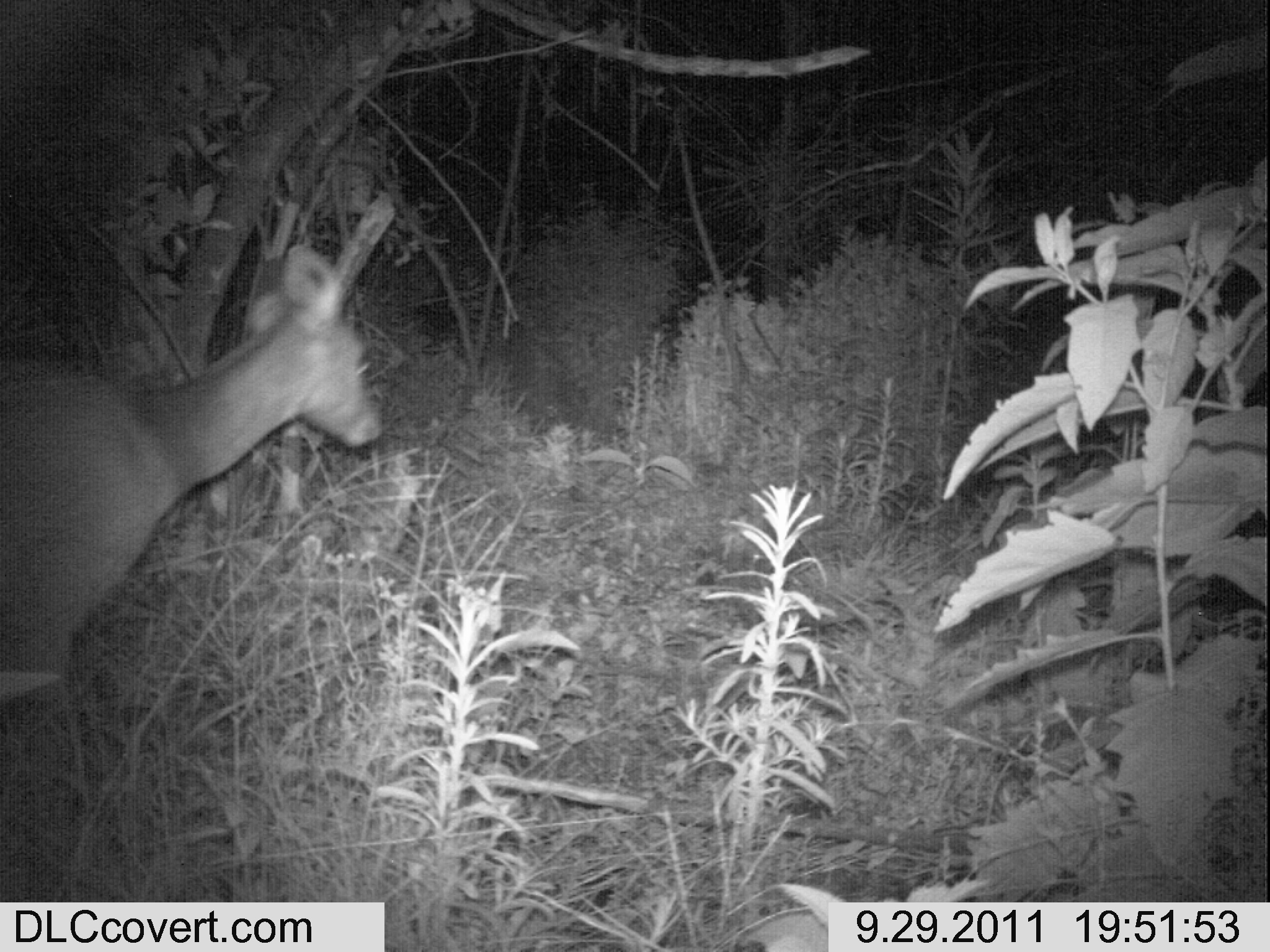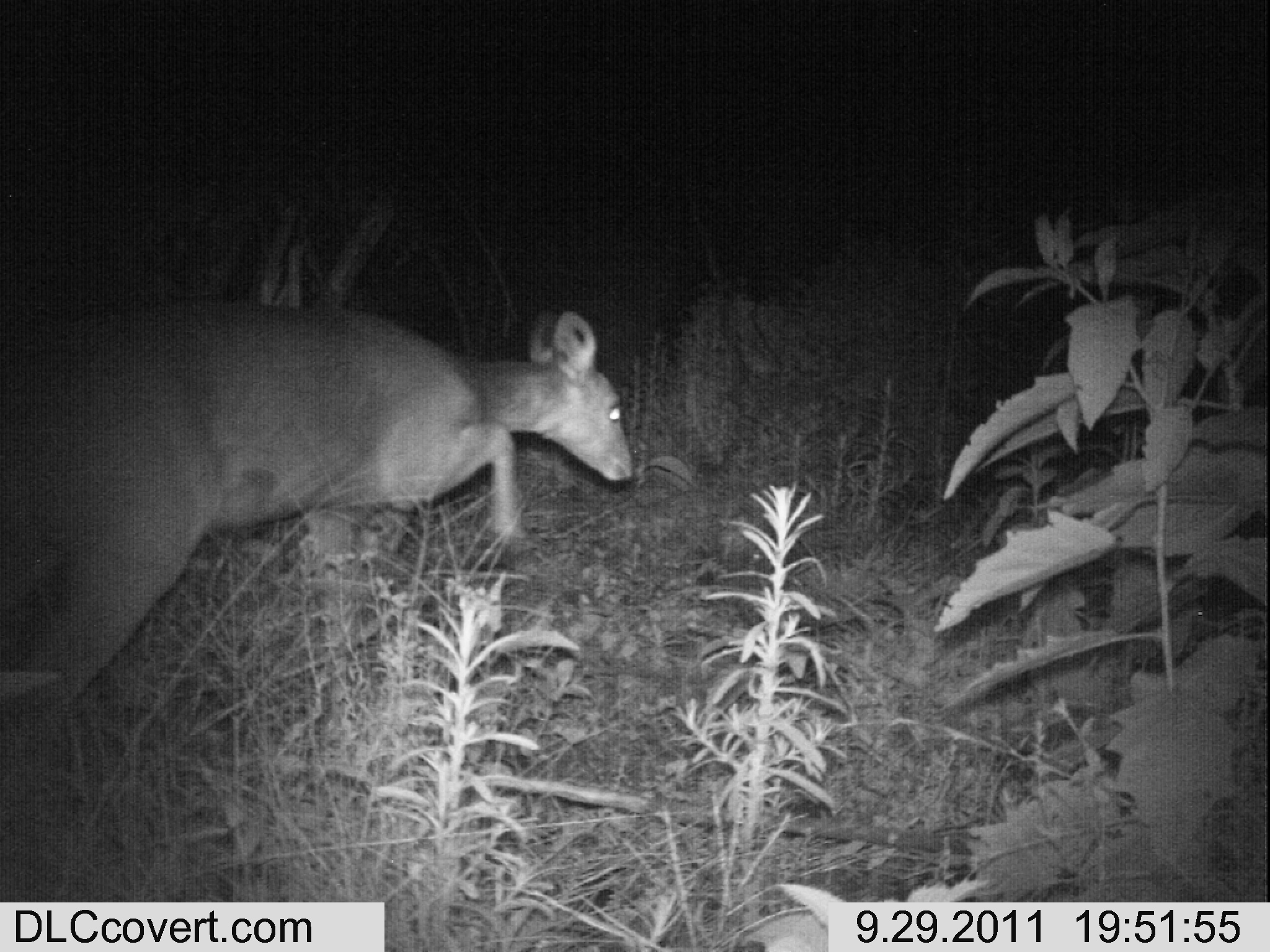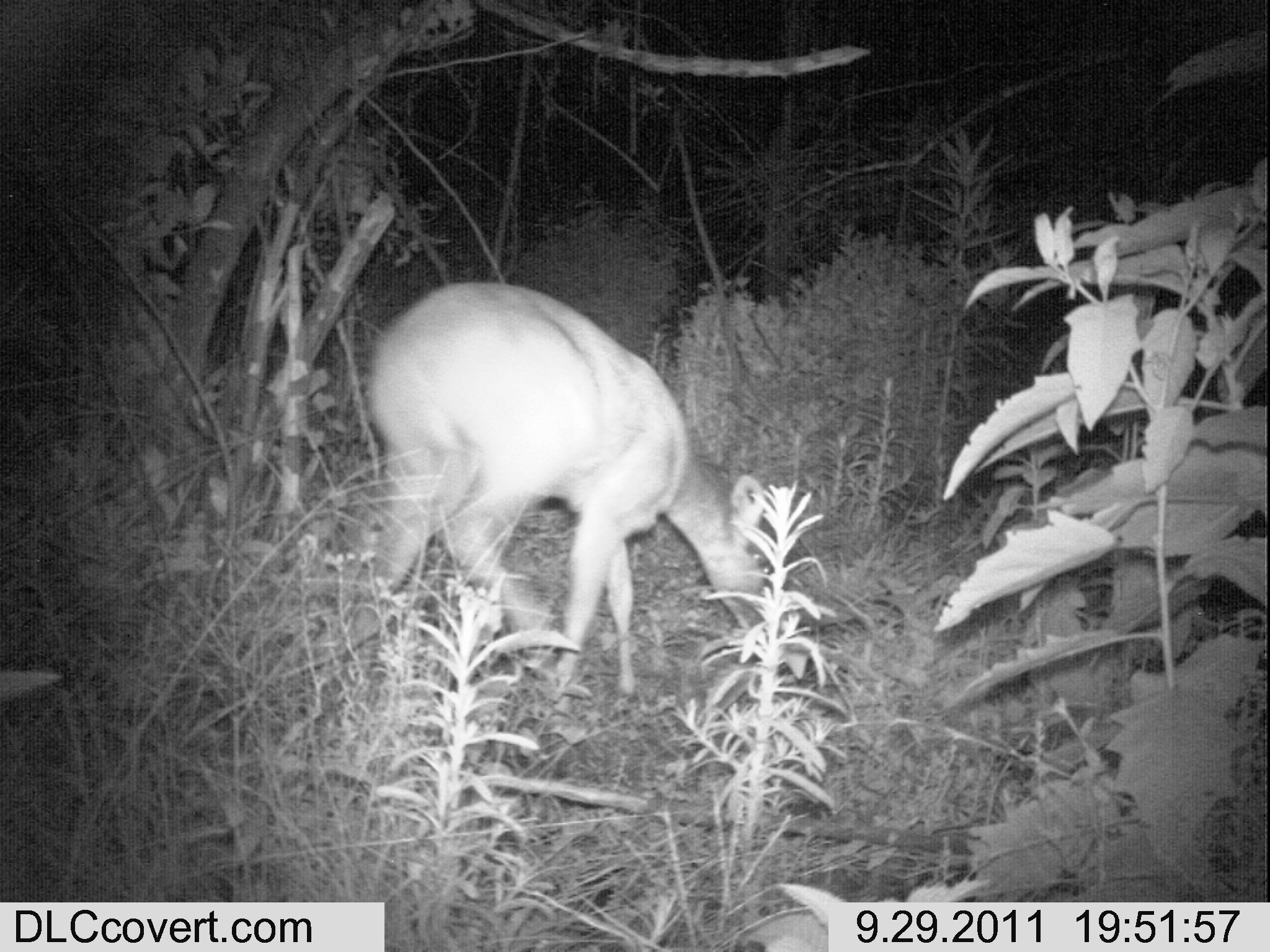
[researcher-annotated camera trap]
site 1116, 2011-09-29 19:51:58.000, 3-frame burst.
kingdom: Animalia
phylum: Chordata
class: Mammalia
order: Artiodactyla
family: Bovidae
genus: Tragelaphus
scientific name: Tragelaphus scriptus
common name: bushbuck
Tragelaphus scriptus (bushbuck), count 1.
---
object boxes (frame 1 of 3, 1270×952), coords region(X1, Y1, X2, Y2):
tragelaphus scriptus: region(0, 244, 384, 674)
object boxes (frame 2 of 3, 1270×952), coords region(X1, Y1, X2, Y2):
tragelaphus scriptus: region(0, 292, 636, 757)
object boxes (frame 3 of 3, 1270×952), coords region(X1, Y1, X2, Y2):
tragelaphus scriptus: region(344, 281, 784, 704)